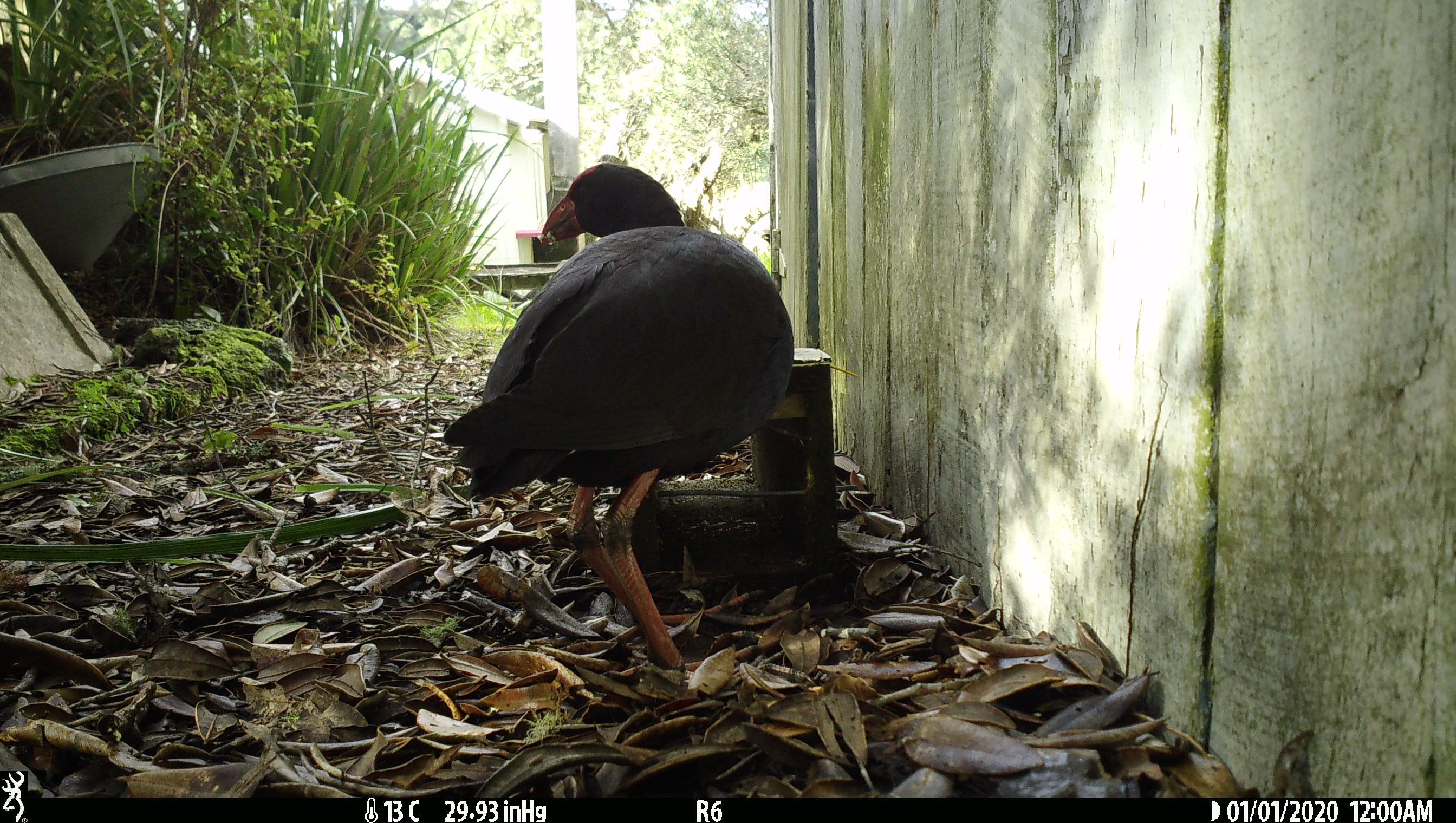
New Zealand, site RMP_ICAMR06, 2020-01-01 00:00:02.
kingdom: Animalia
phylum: Chordata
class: Aves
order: Gruiformes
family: Rallidae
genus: Porphyrio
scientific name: Porphyrio melanotus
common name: australasian swamphen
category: pukeko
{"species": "pukeko (australasian swamphen) (Porphyrio melanotus)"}